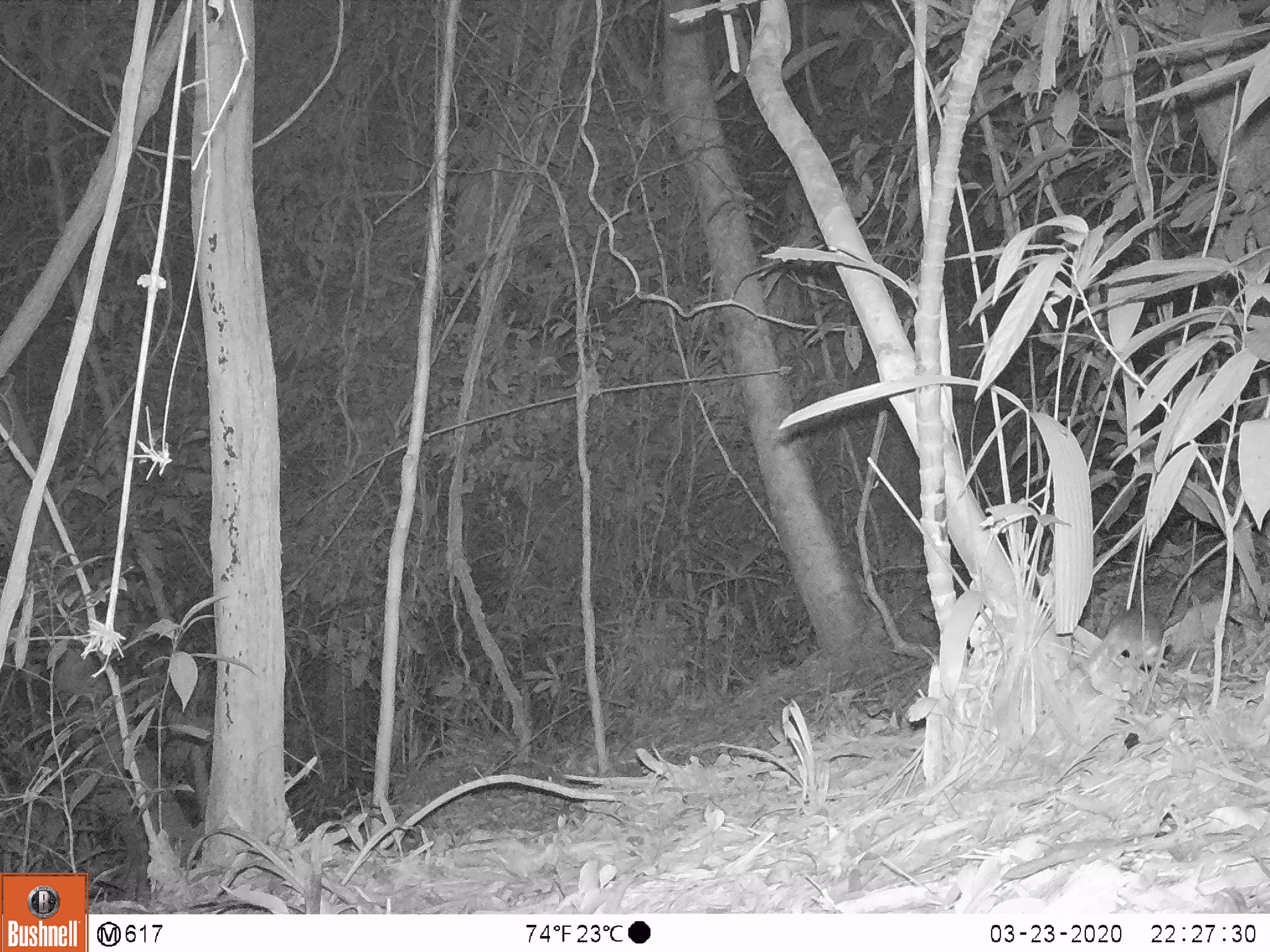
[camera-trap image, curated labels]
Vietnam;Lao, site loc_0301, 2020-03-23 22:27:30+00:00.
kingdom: Animalia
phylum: Chordata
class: Mammalia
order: Rodentia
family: Muridae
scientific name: Muridae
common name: old-world mice and rats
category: unidentified murid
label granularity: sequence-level